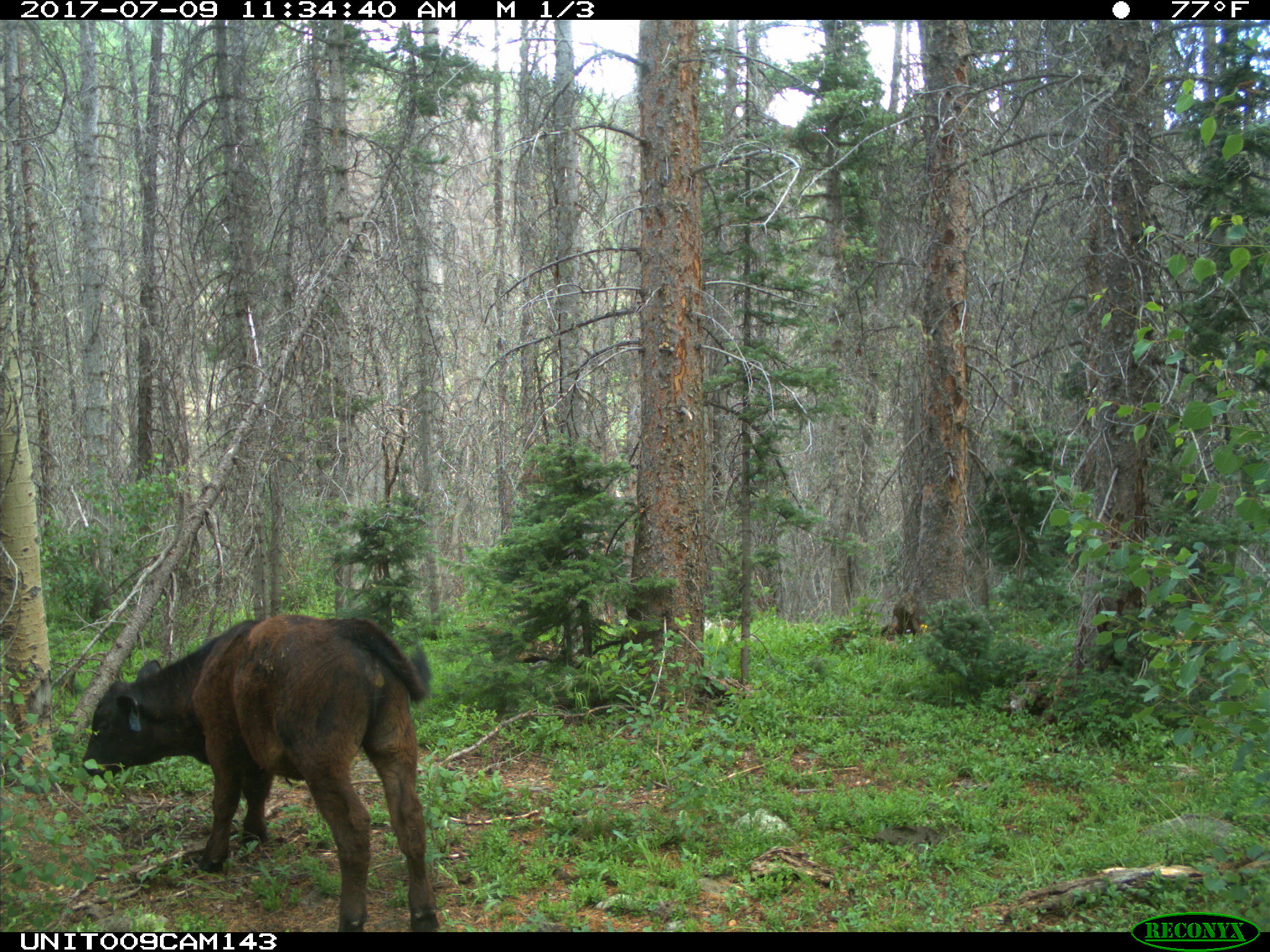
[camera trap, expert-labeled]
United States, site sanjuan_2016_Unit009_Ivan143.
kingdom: Animalia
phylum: Chordata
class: Mammalia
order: Artiodactyla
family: Bovidae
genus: Bos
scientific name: Bos taurus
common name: domestic cow